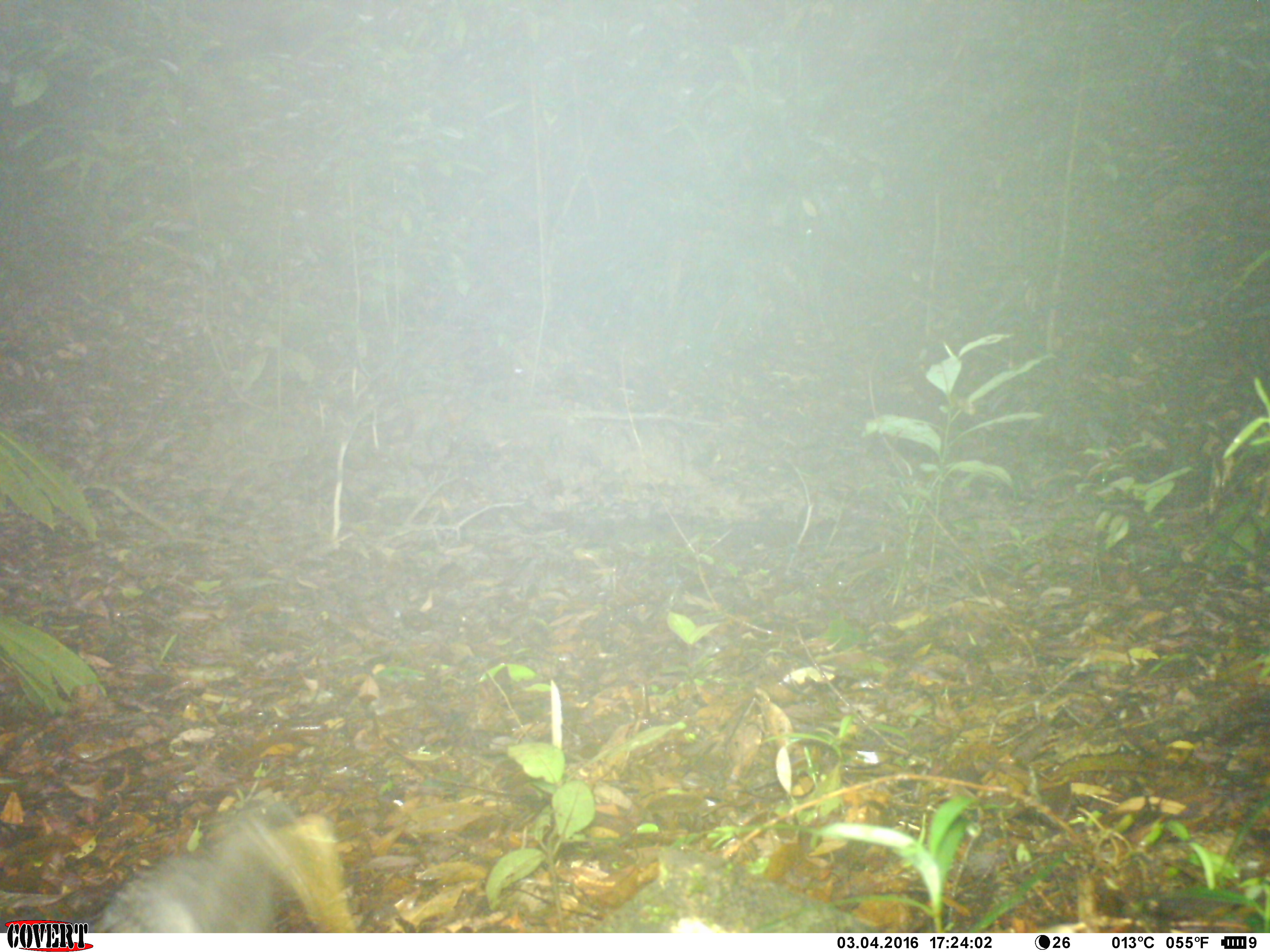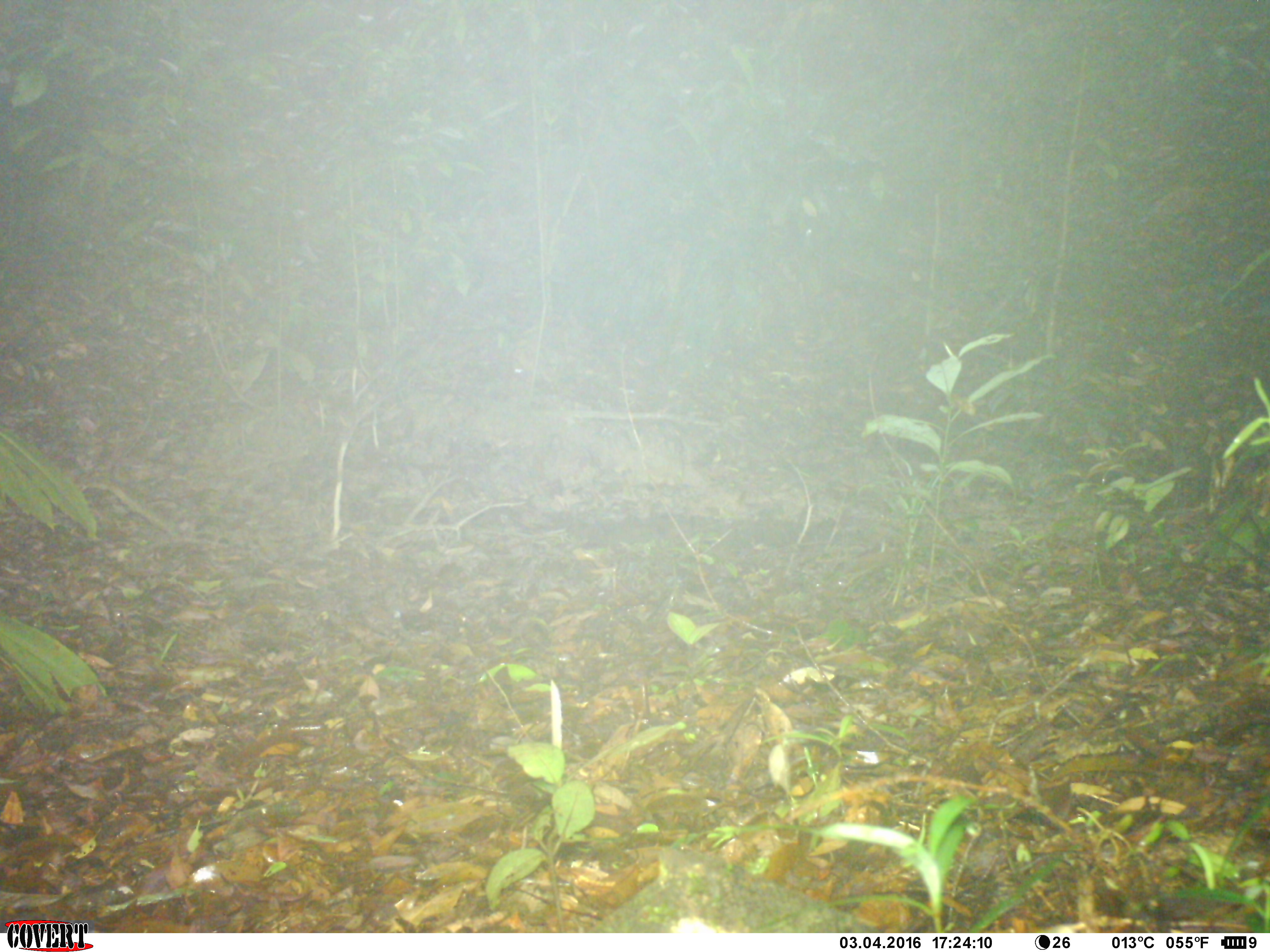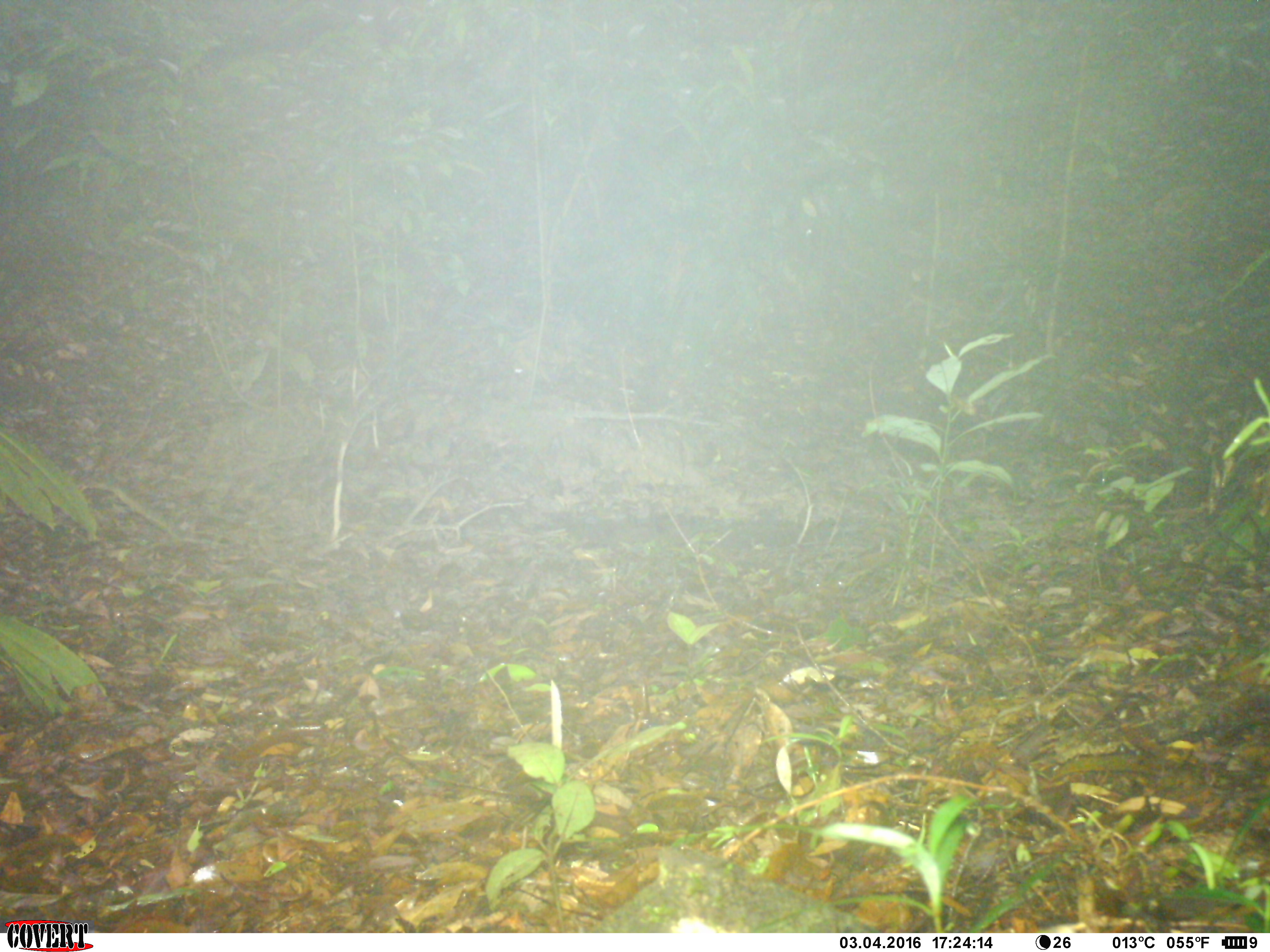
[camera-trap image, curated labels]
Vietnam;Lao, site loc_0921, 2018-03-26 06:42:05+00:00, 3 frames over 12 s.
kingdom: Animalia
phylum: Chordata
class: Aves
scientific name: Aves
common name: bird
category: unidentified bird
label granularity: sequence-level